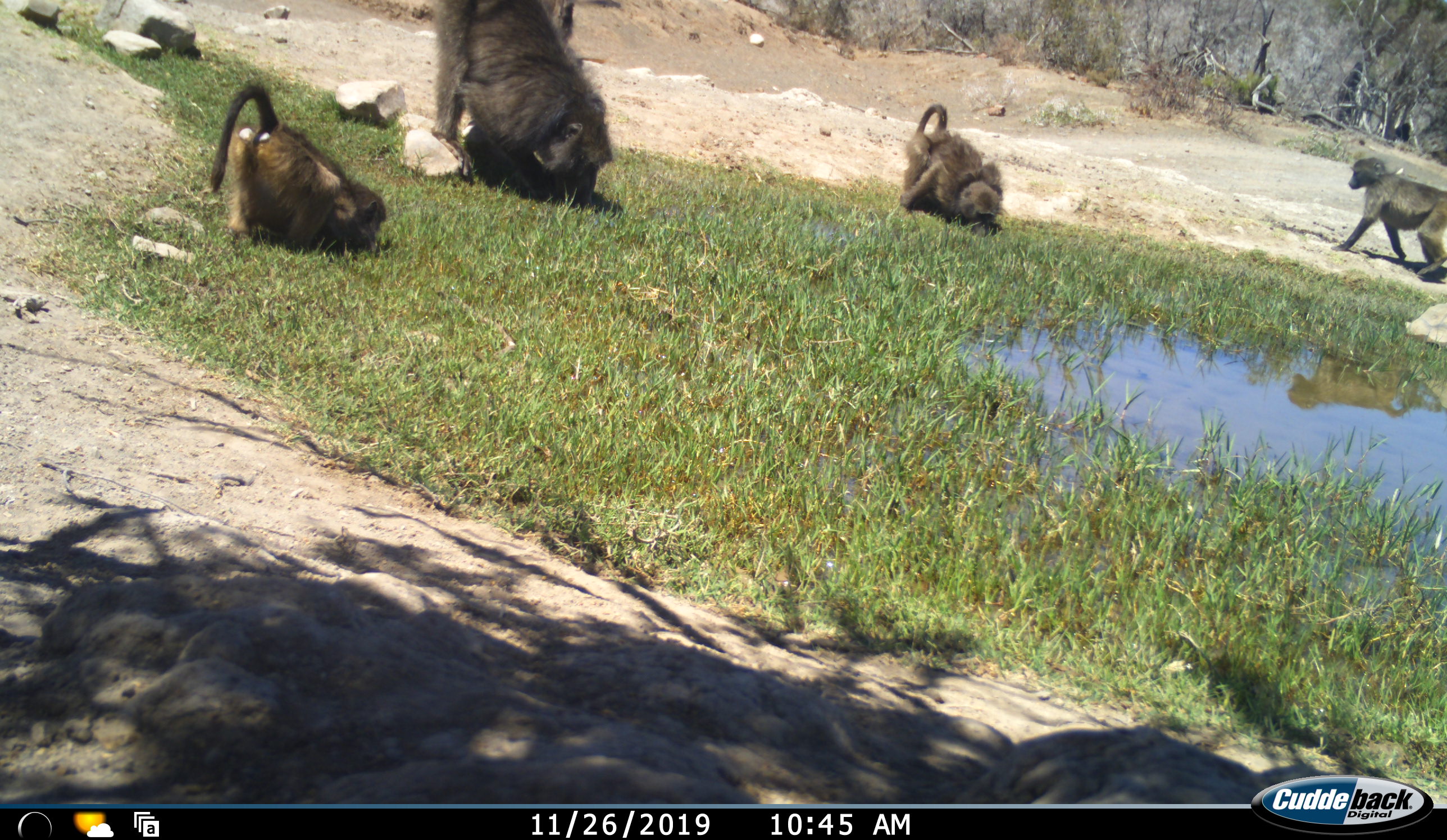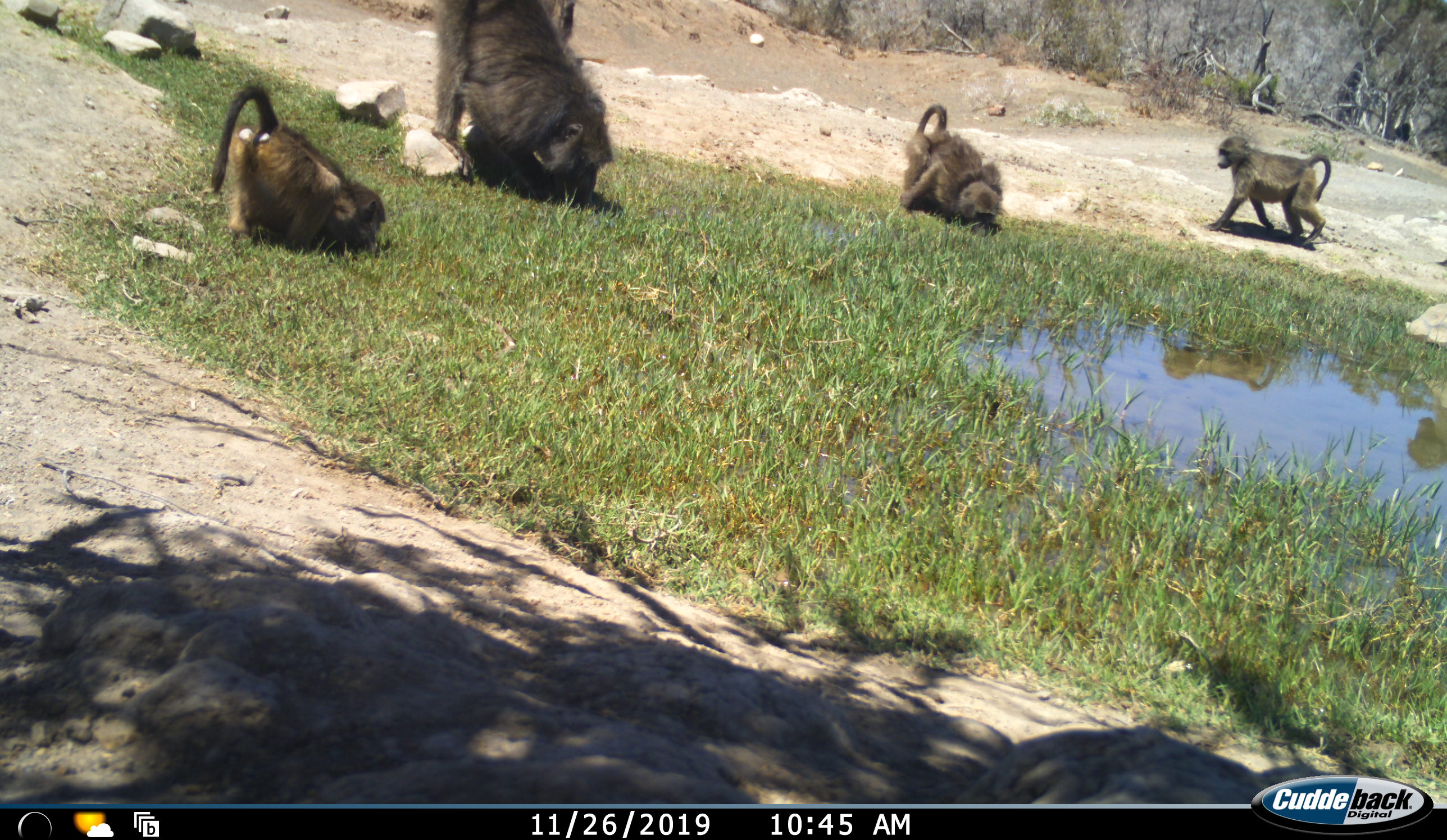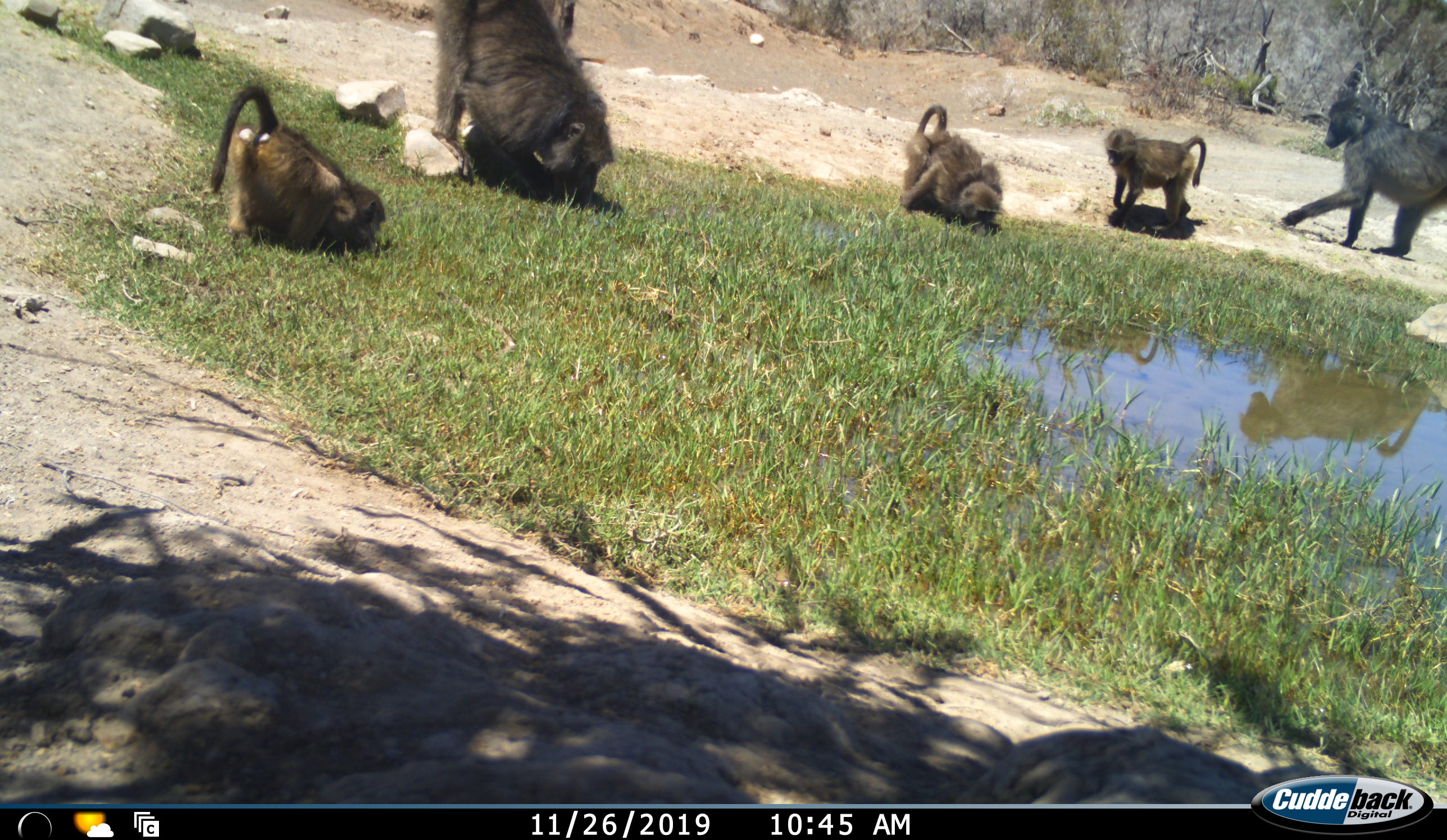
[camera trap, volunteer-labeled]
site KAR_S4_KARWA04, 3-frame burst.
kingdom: Animalia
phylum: Chordata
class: Mammalia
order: Primates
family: Cercopithecidae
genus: Papio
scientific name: Papio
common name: baboon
Baboon (Papio), count 5. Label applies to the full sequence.